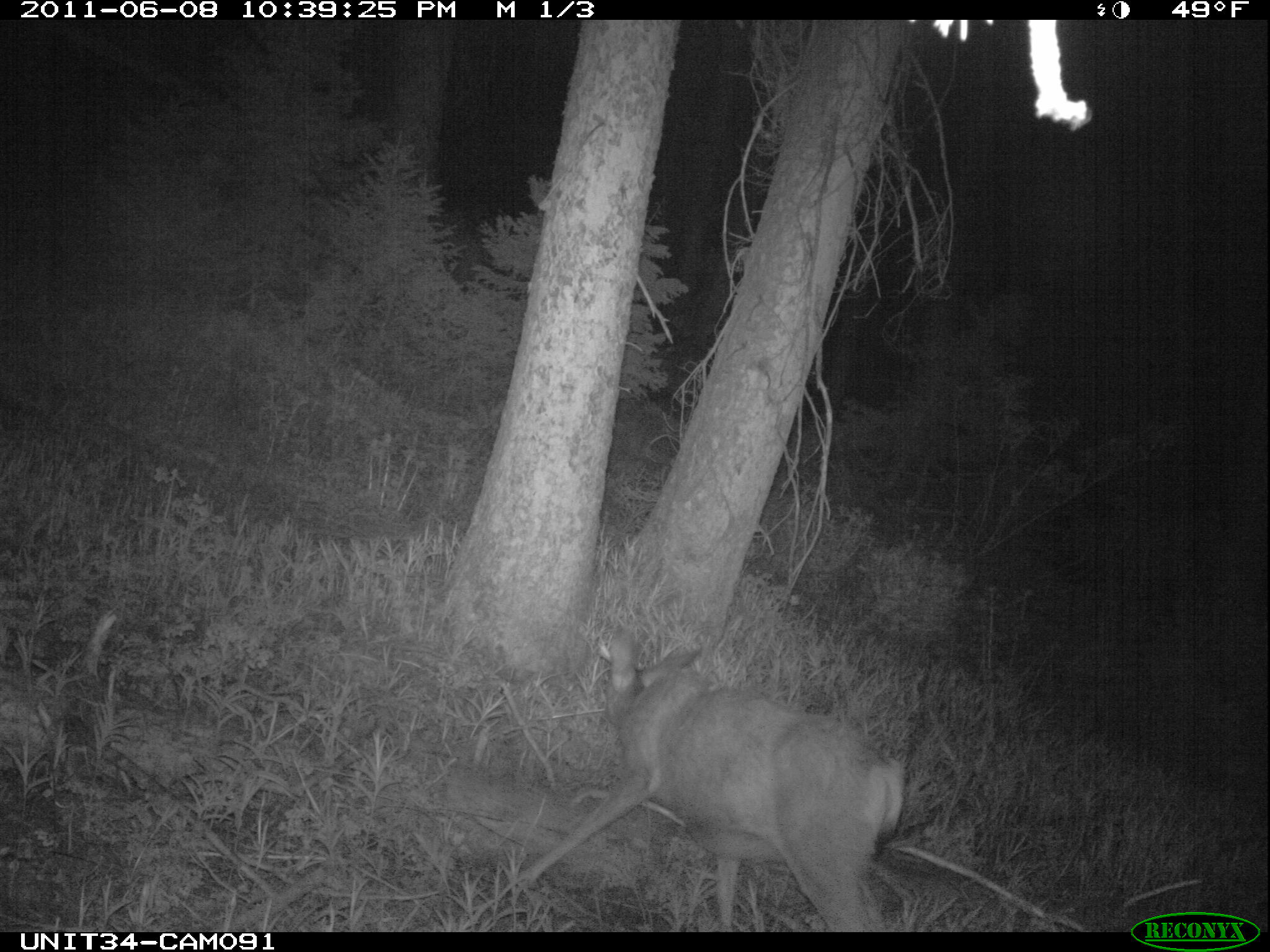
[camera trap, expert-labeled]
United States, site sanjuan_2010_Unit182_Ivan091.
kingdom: Animalia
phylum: Chordata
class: Mammalia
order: Artiodactyla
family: Cervidae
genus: Odocoileus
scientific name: Odocoileus hemionus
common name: mule deer